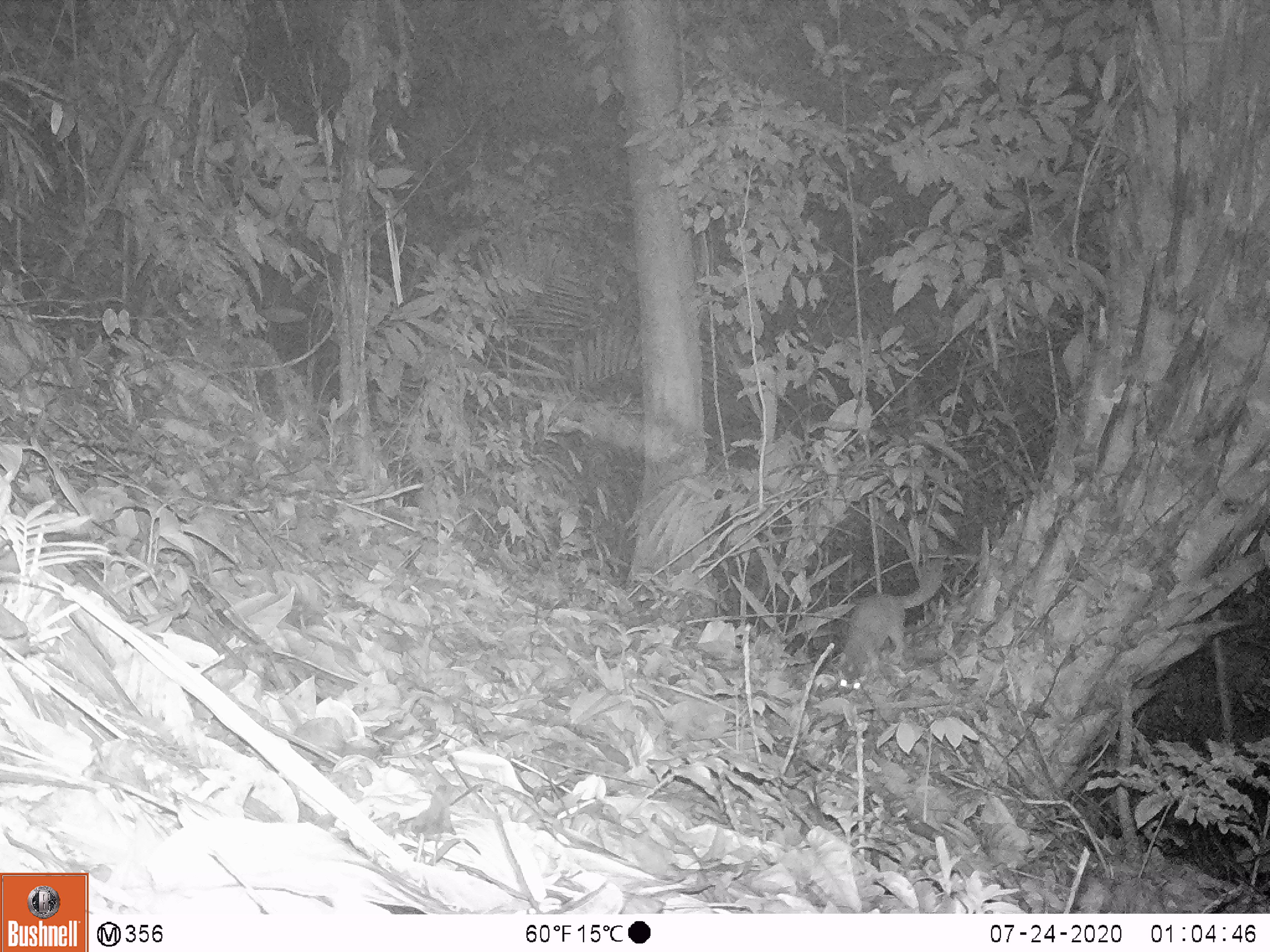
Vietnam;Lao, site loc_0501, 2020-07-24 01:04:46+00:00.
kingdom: Animalia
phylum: Chordata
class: Mammalia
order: Carnivora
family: Mustelidae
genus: Melogale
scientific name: Melogale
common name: ferret badger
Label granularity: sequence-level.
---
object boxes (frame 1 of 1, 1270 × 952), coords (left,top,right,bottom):
ferret badger: (838,559,943,696)